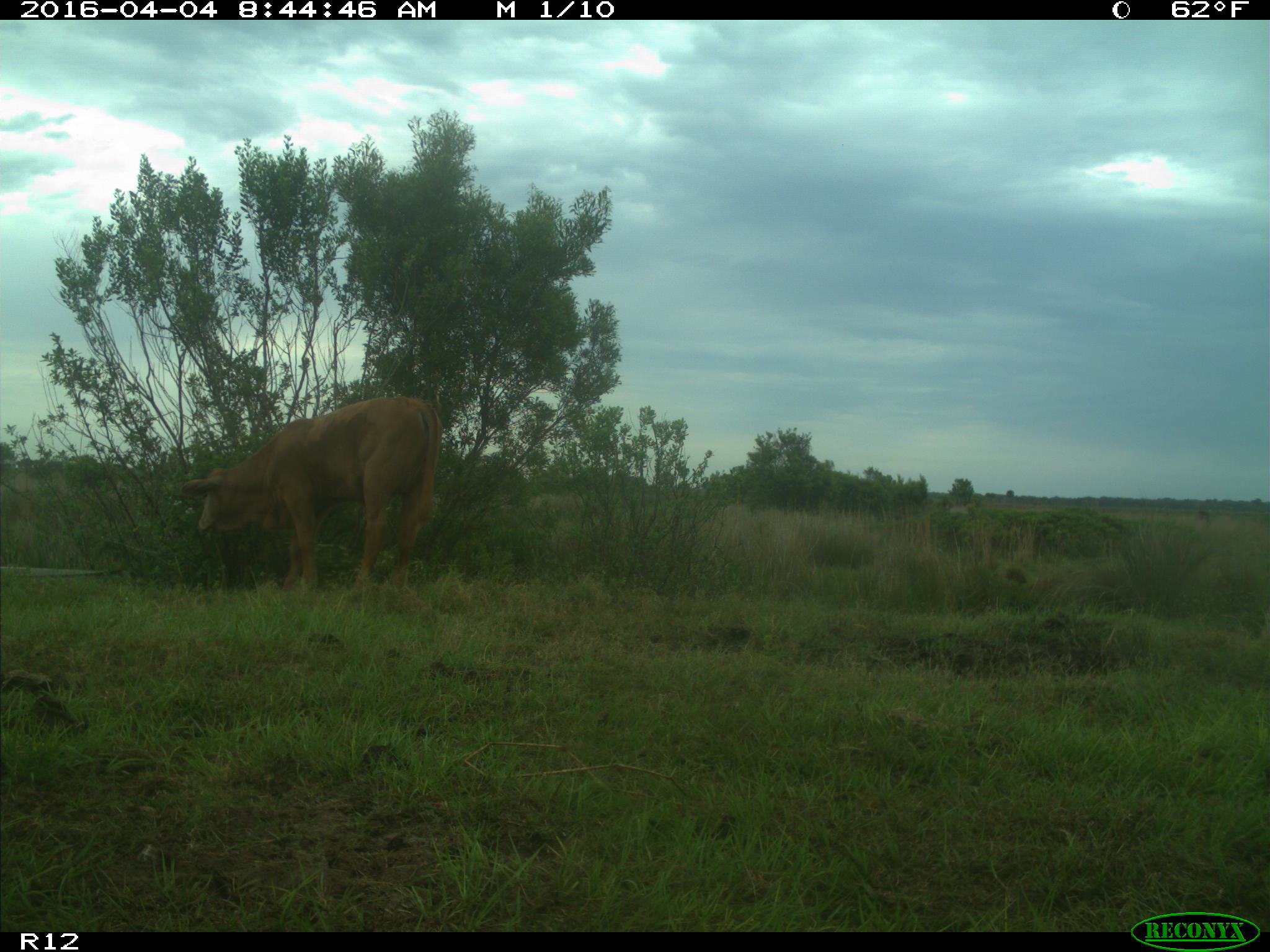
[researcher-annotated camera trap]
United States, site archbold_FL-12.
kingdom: Animalia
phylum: Chordata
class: Mammalia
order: Artiodactyla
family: Bovidae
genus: Bos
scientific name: Bos taurus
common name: domestic cow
Bos taurus (domestic cow).